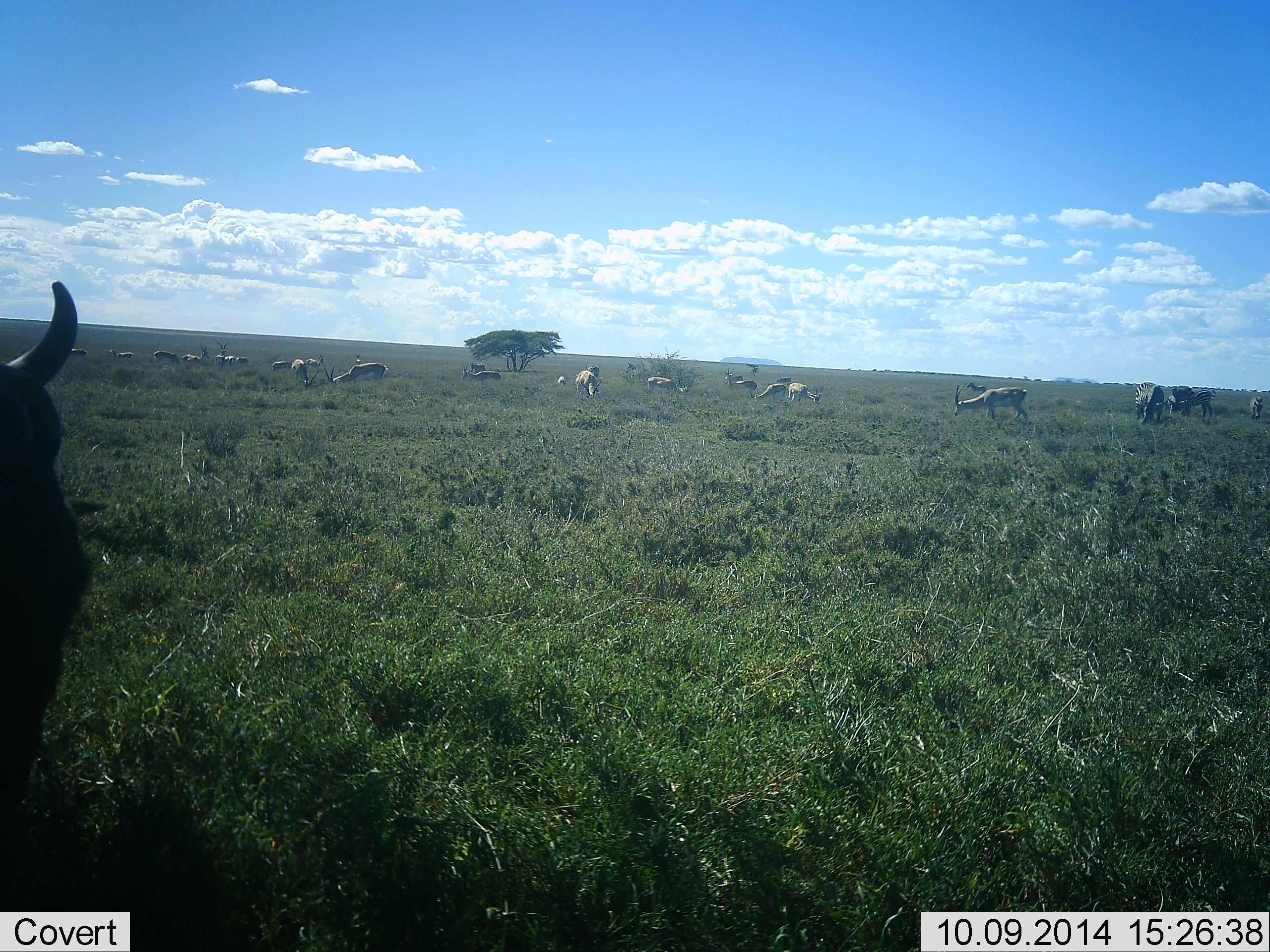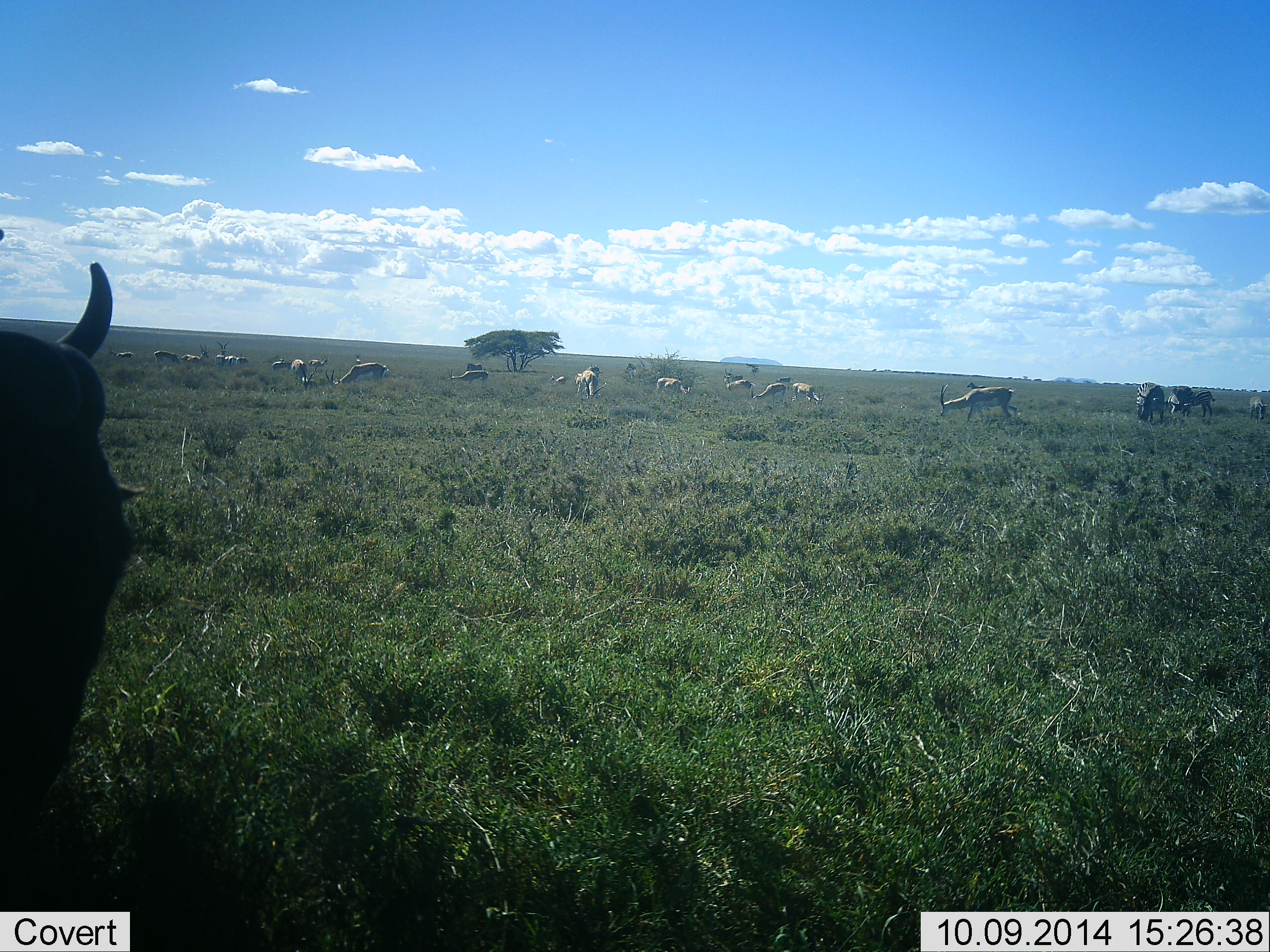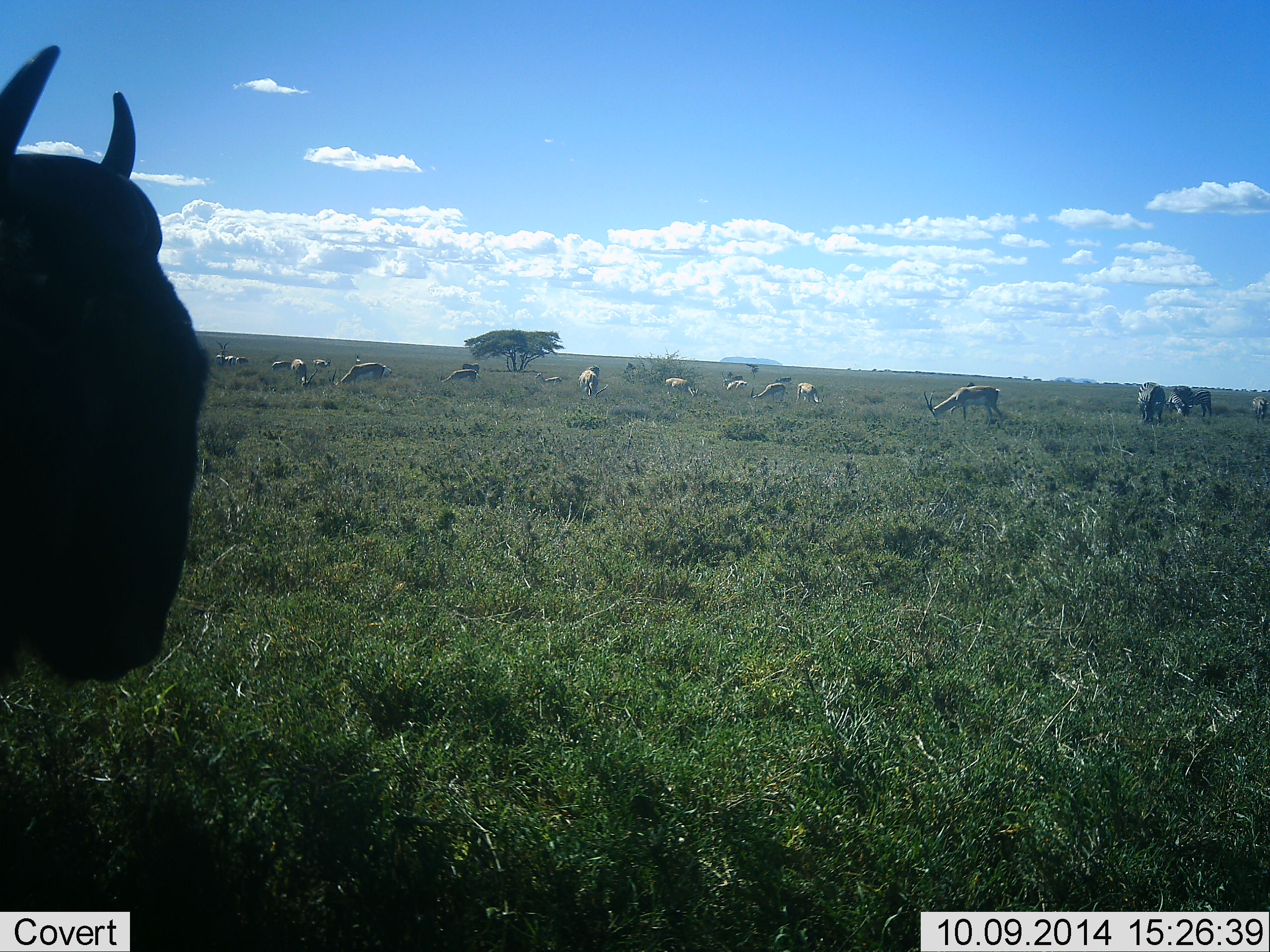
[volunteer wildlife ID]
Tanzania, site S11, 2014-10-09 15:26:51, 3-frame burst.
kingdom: Animalia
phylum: Chordata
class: Mammalia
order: Artiodactyla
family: Bovidae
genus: Eudorcas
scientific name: Eudorcas thomsonii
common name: thomson's gazelle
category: gazellethomsons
Gazellethomsons (thomson's gazelle) (Eudorcas thomsonii), count 11-50. Behavior (volunteer vote fractions): standing 46%, resting 0%, moving 38%, interacting 0%. Young present (vote fraction): 0%. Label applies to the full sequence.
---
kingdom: Animalia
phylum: Chordata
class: Mammalia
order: Artiodactyla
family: Bovidae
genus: Connochaetes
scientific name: Connochaetes taurinus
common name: blue wildebeest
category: wildebeest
Wildebeest (blue wildebeest) (Connochaetes taurinus), count 1. Behavior (volunteer vote fractions): standing 36%, resting 7%, moving 50%, interacting 0%. Young present (vote fraction): 0%. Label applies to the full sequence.